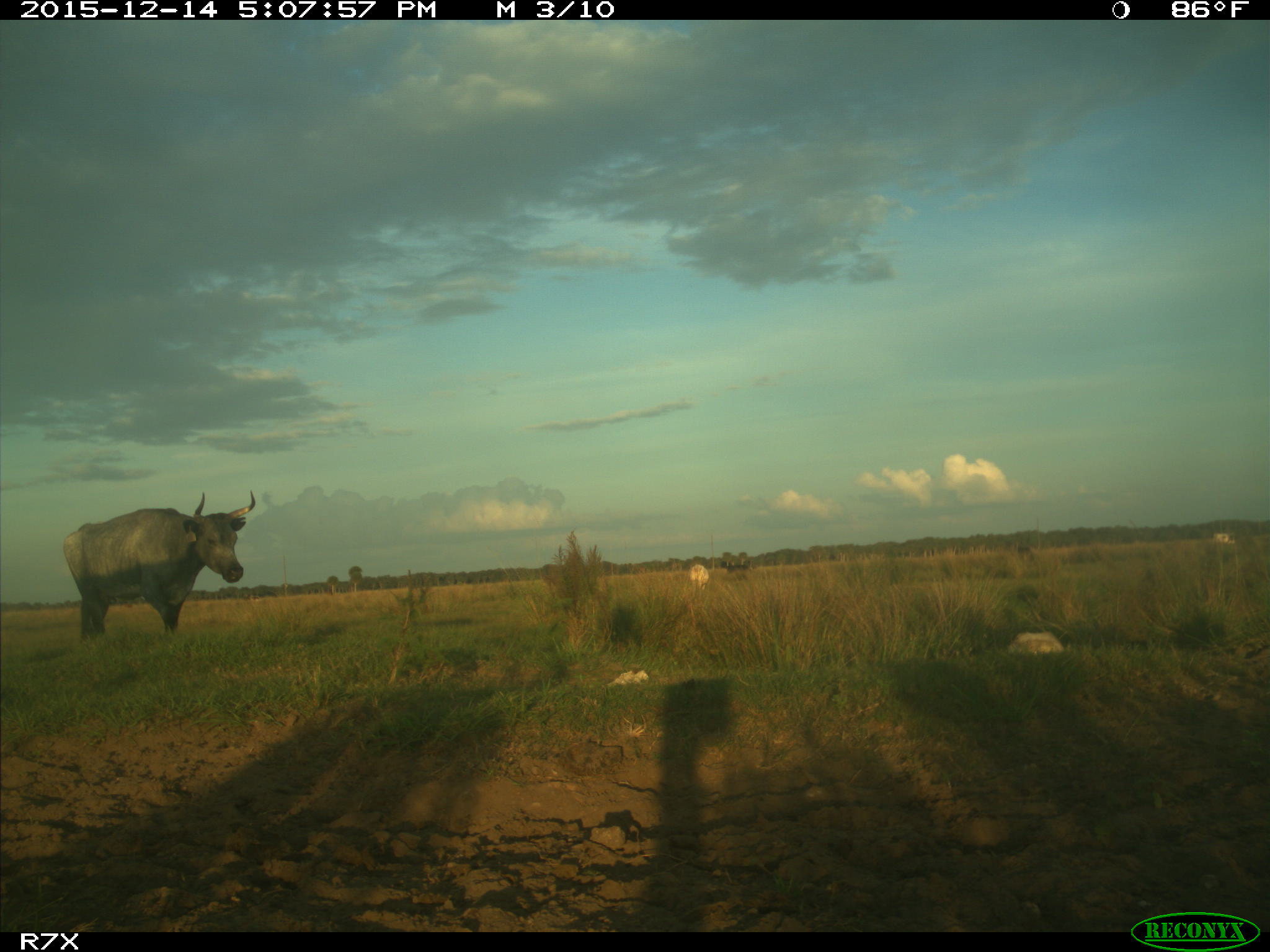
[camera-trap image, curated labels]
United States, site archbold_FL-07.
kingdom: Animalia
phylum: Chordata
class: Mammalia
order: Artiodactyla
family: Bovidae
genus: Bos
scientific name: Bos taurus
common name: domestic cow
Bos taurus (domestic cow).